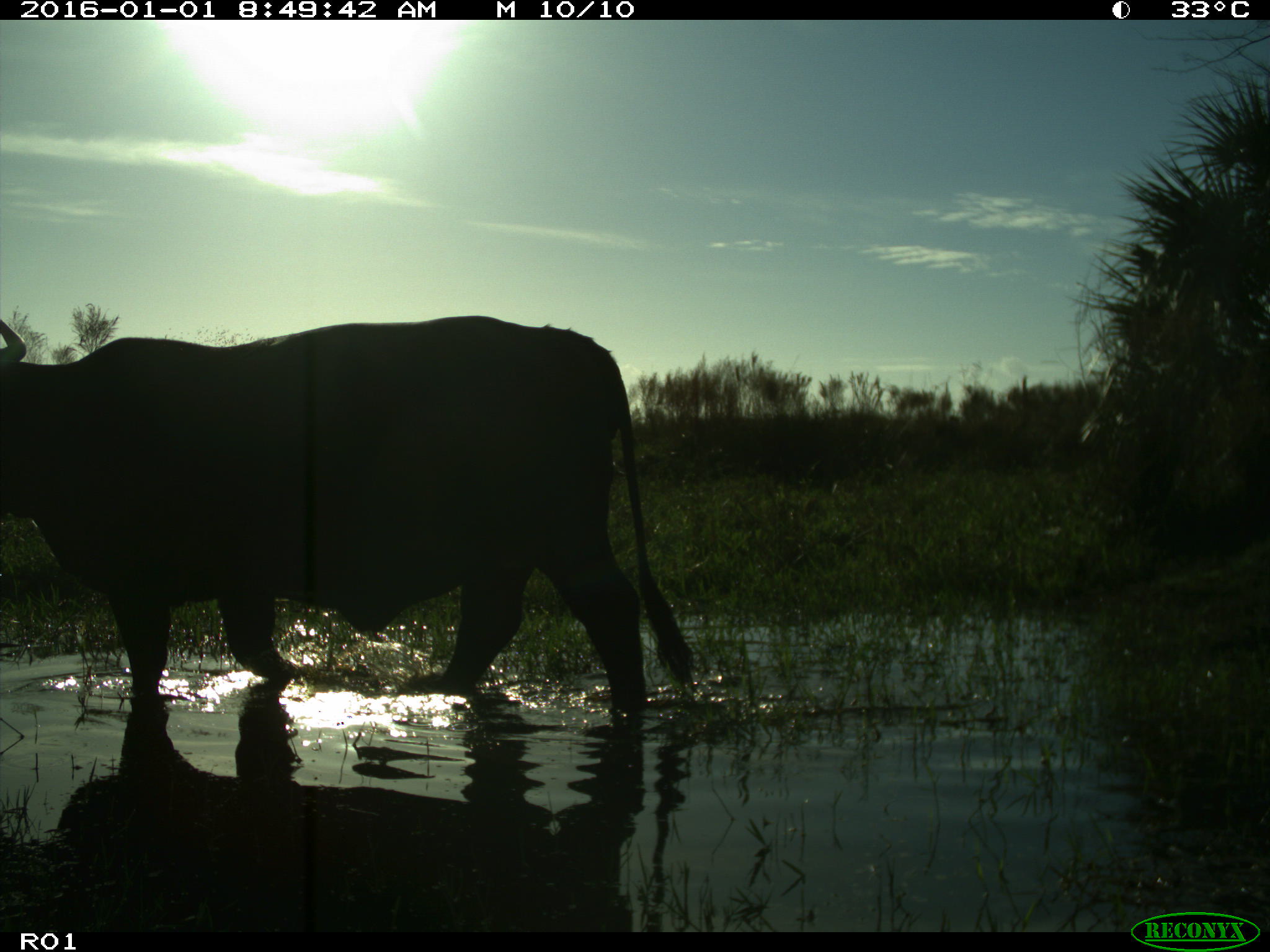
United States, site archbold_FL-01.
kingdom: Animalia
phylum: Chordata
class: Mammalia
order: Artiodactyla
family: Bovidae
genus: Bos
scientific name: Bos taurus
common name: domestic cow